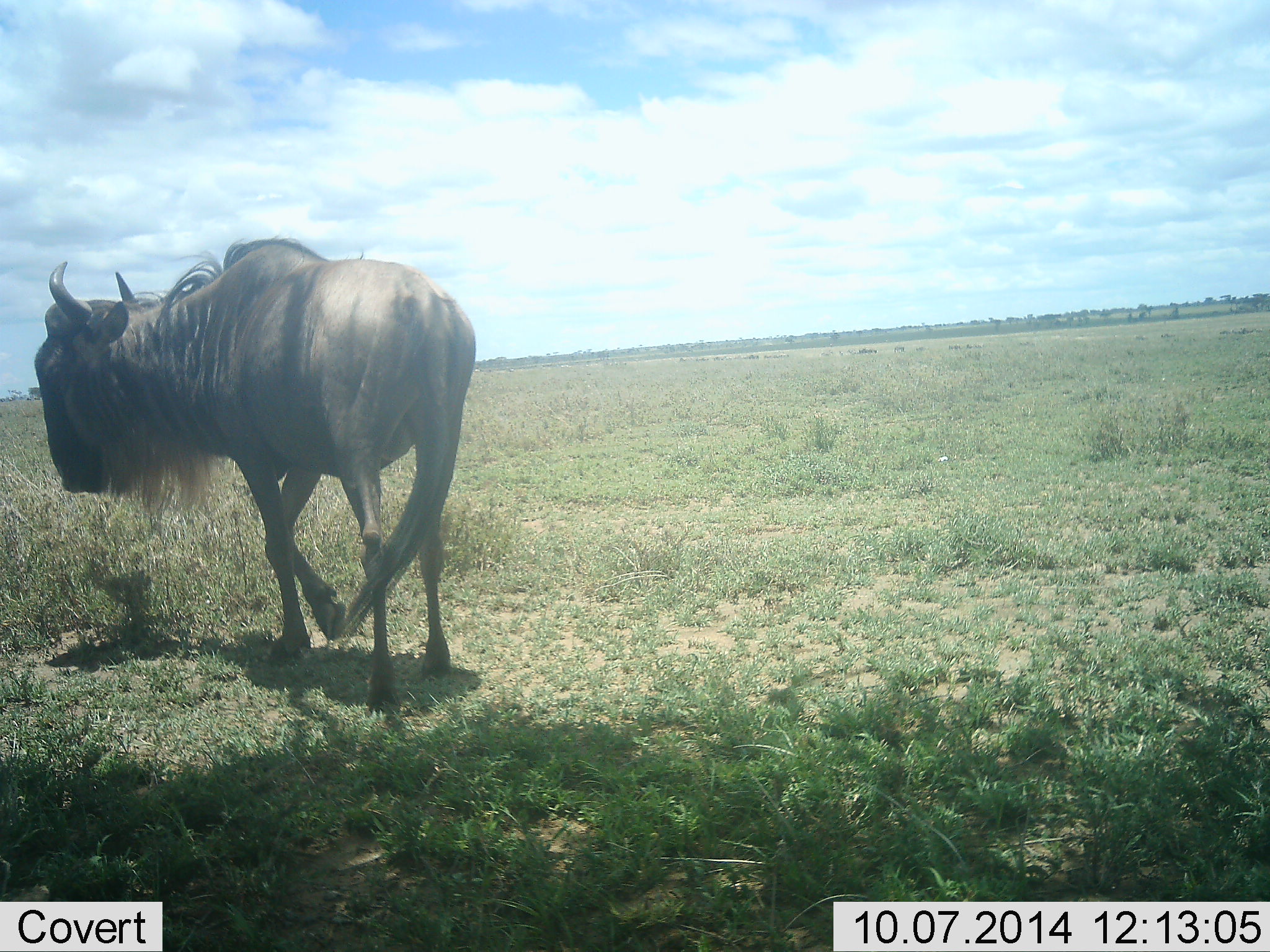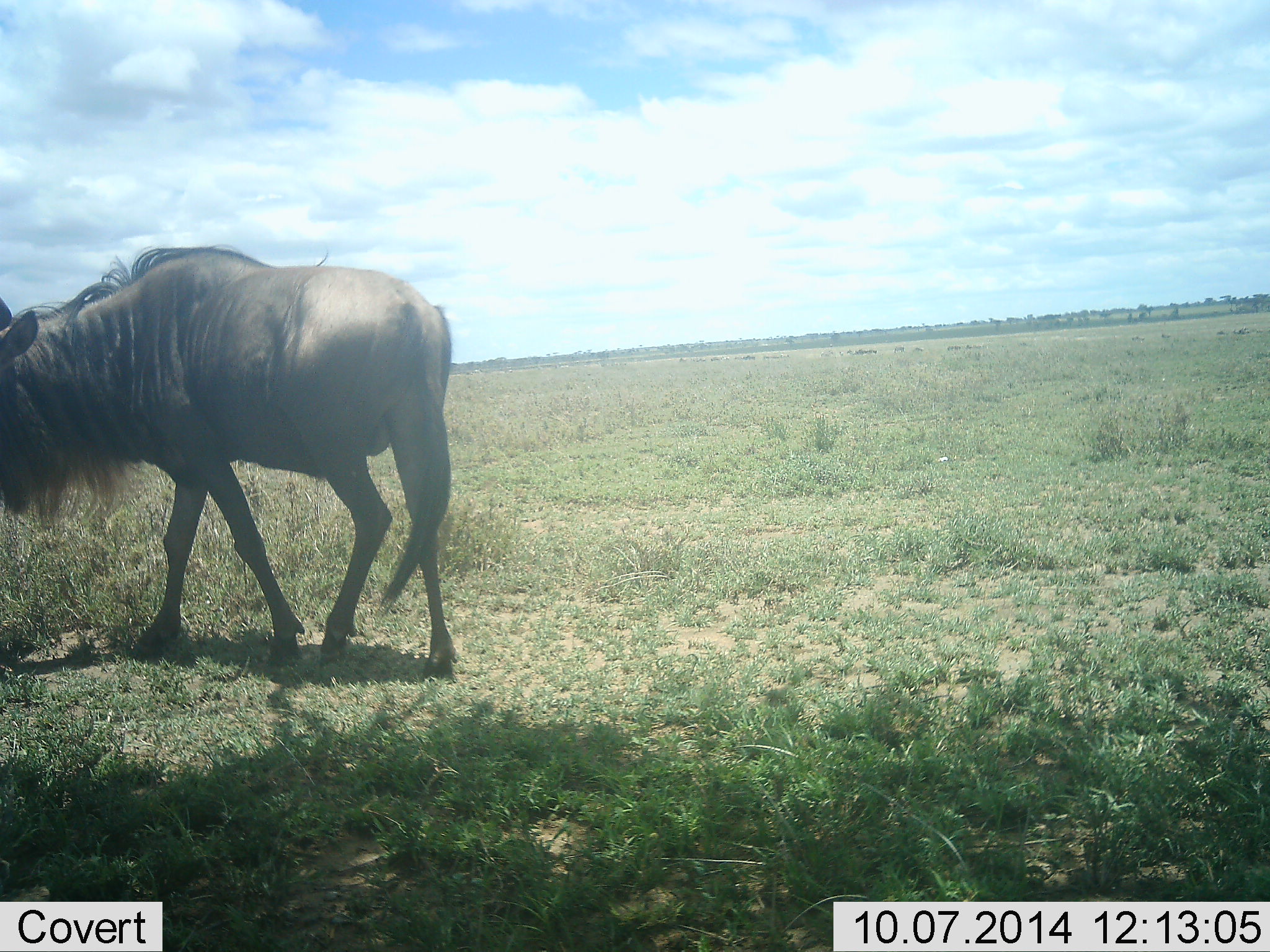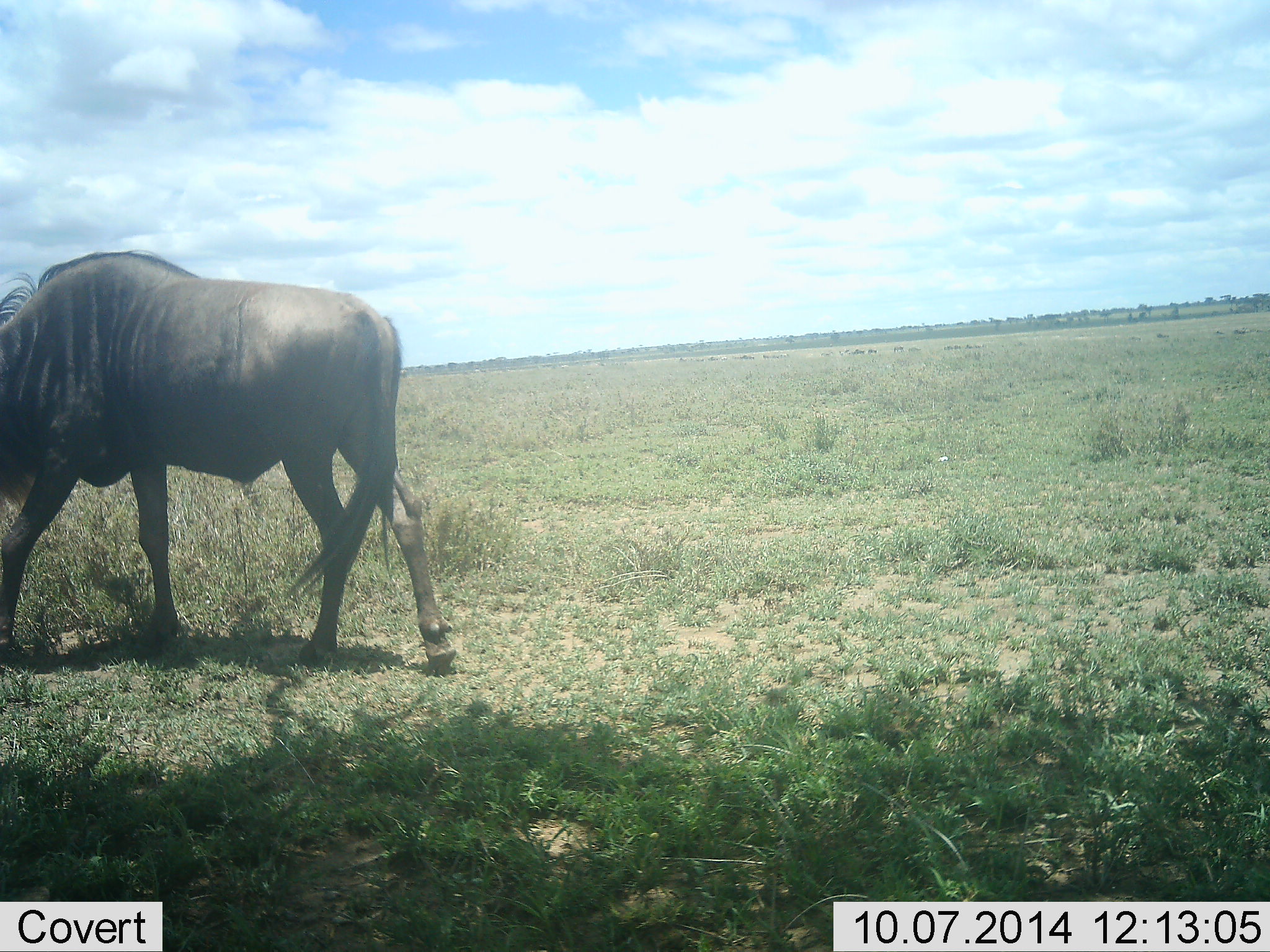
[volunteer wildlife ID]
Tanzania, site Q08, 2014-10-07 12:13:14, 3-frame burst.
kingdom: Animalia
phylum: Chordata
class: Mammalia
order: Artiodactyla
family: Bovidae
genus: Connochaetes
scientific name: Connochaetes taurinus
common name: blue wildebeest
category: wildebeest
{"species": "wildebeest (blue wildebeest) (Connochaetes taurinus)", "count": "1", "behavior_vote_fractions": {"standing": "10%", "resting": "0%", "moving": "90%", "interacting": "0%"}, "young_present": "0%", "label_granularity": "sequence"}